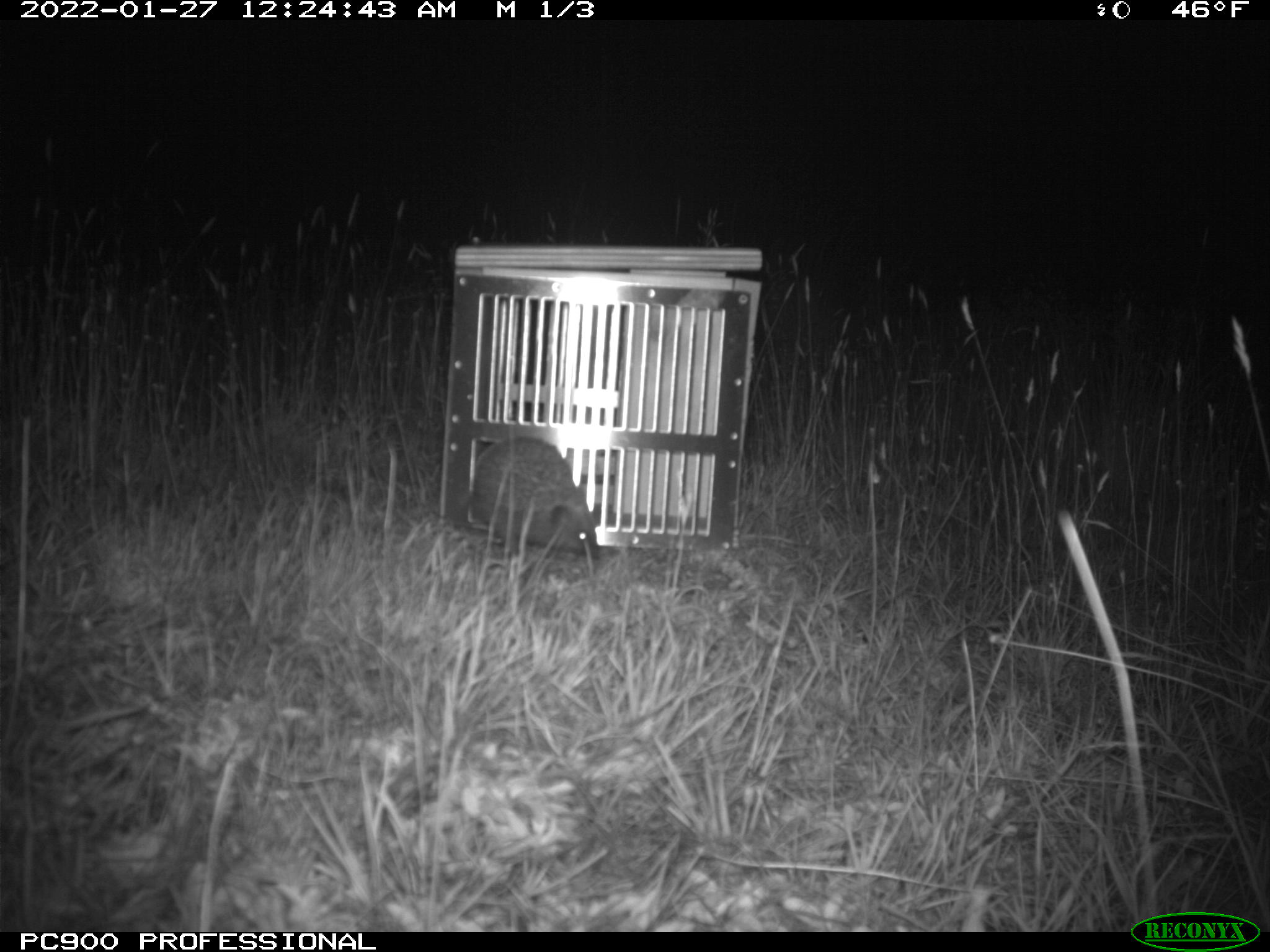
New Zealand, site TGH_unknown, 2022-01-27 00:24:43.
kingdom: Animalia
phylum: Chordata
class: Mammalia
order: Eulipotyphla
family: Erinaceidae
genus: Erinaceus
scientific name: Erinaceus europaeus europaeus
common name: european hedgehog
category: hedgehog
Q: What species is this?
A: Hedgehog (european hedgehog) (Erinaceus europaeus europaeus).